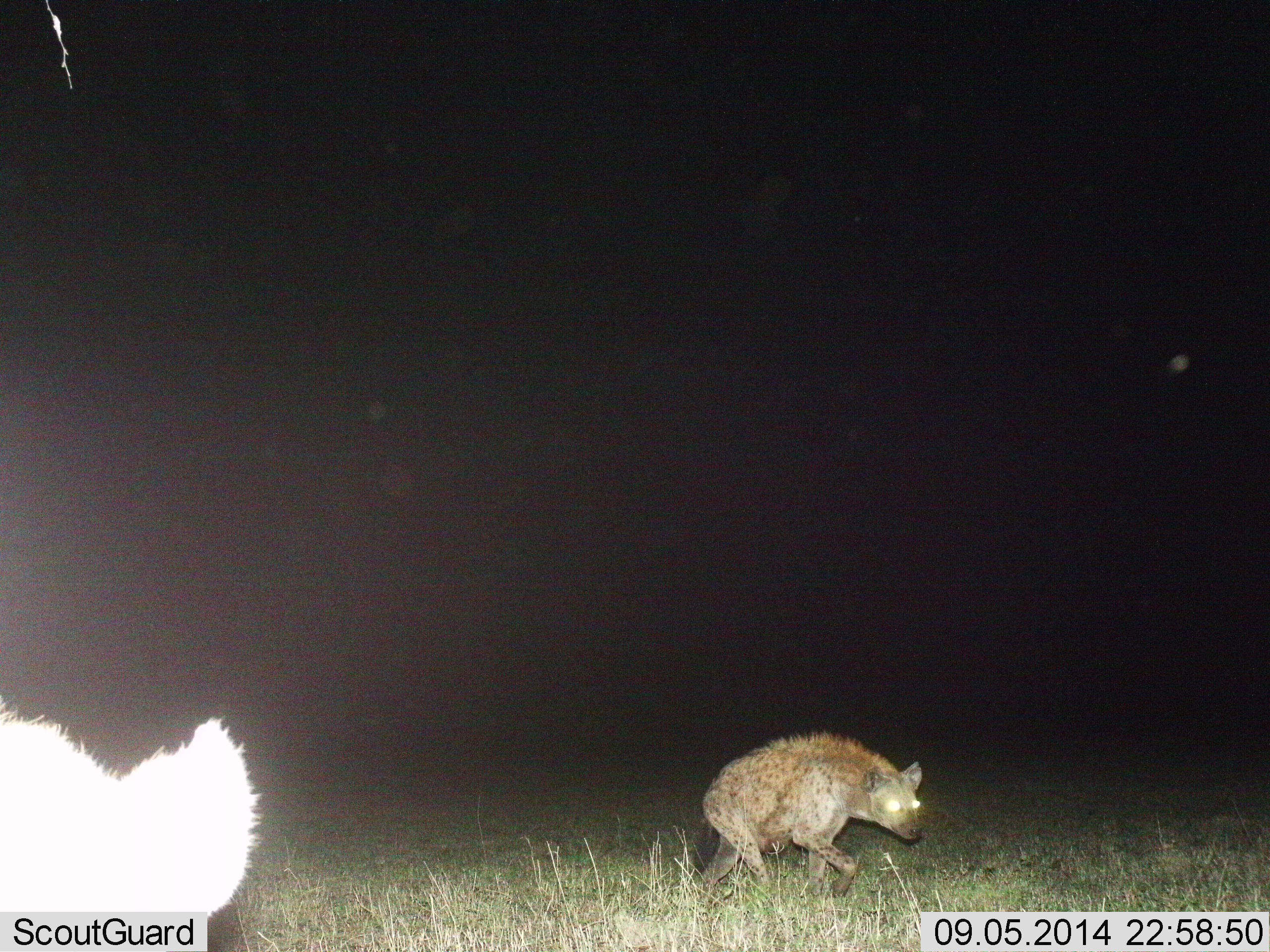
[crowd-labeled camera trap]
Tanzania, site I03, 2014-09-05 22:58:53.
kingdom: Animalia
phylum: Chordata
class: Mammalia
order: Carnivora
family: Hyaenidae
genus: Crocuta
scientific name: Crocuta crocuta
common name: spotted hyena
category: hyenaspotted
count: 2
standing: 30%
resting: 0%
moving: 80%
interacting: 0%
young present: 0%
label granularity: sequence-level